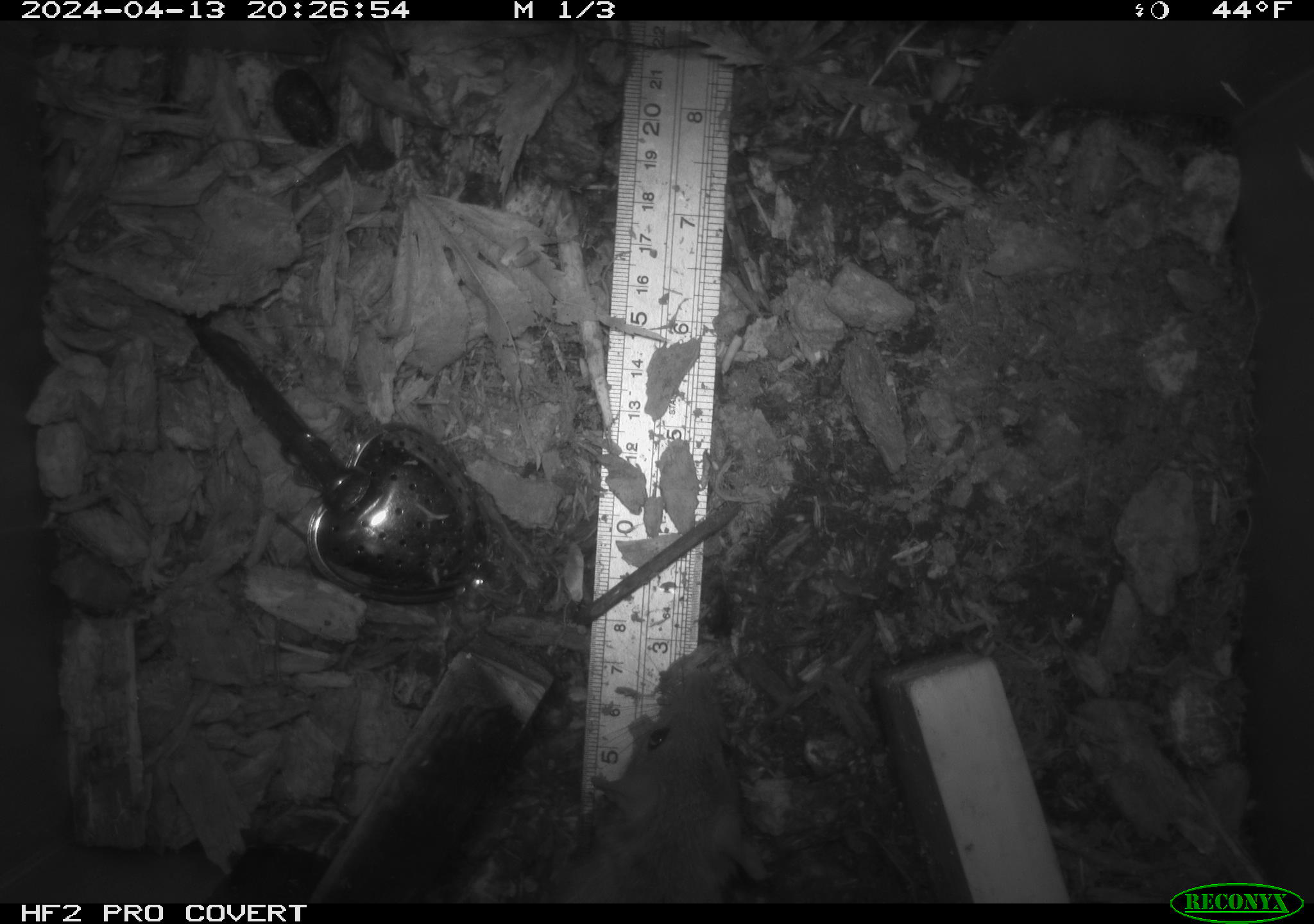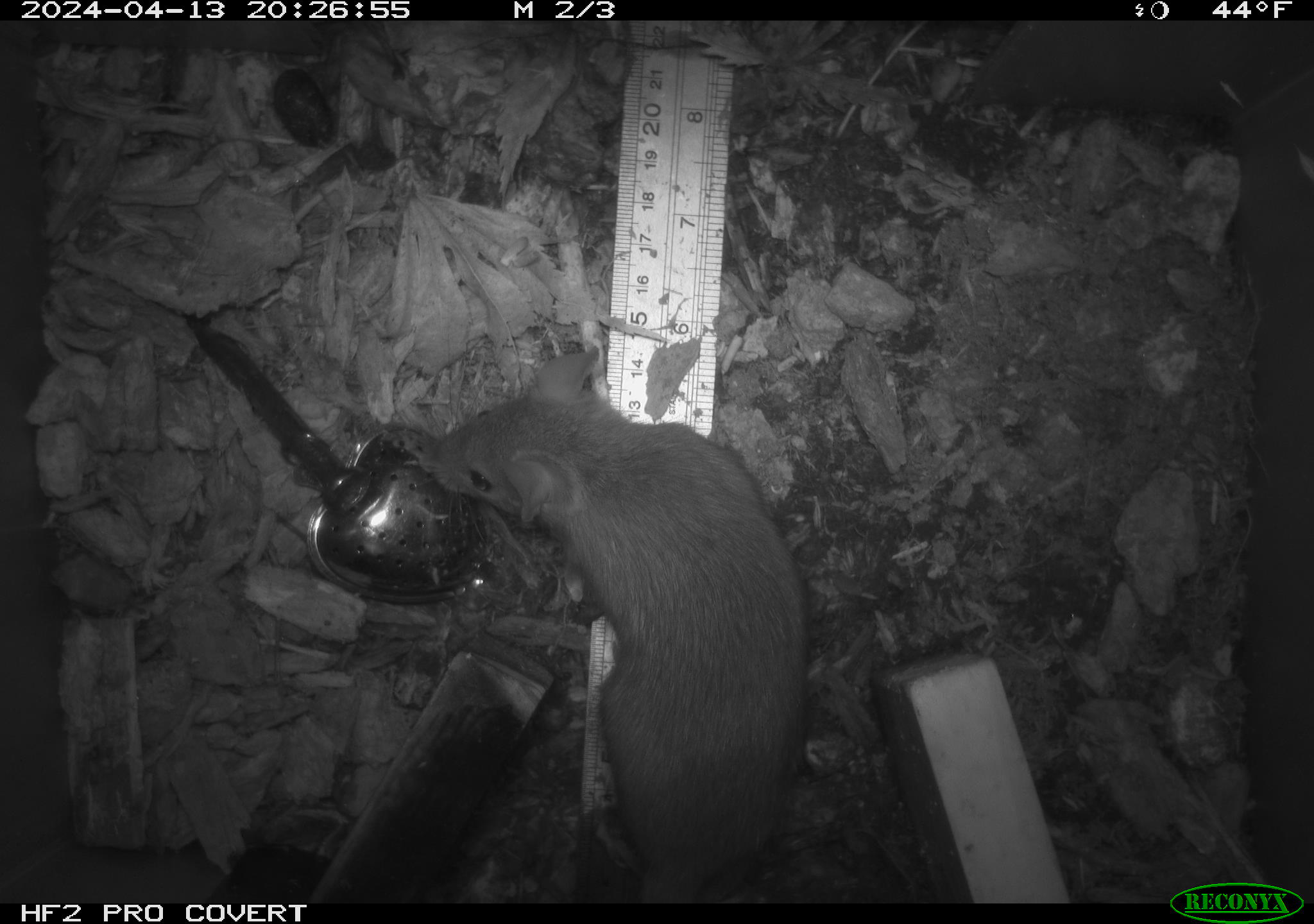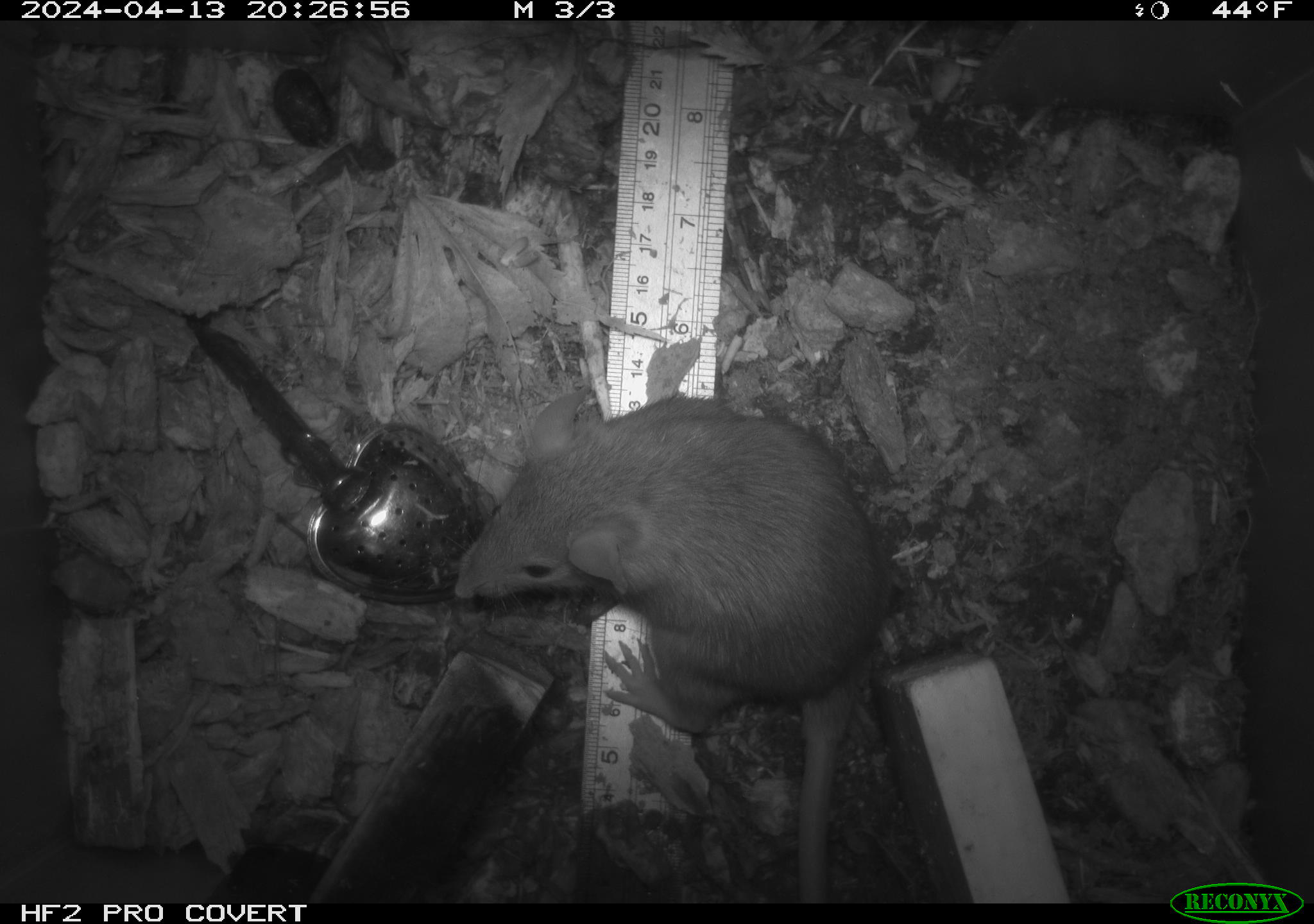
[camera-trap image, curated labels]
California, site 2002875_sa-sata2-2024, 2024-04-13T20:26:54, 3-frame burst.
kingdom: Animalia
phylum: Chordata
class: Mammalia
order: Rodentia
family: Muridae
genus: Rattus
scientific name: Rattus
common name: rat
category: rattus species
Rattus species (rat) (Rattus).